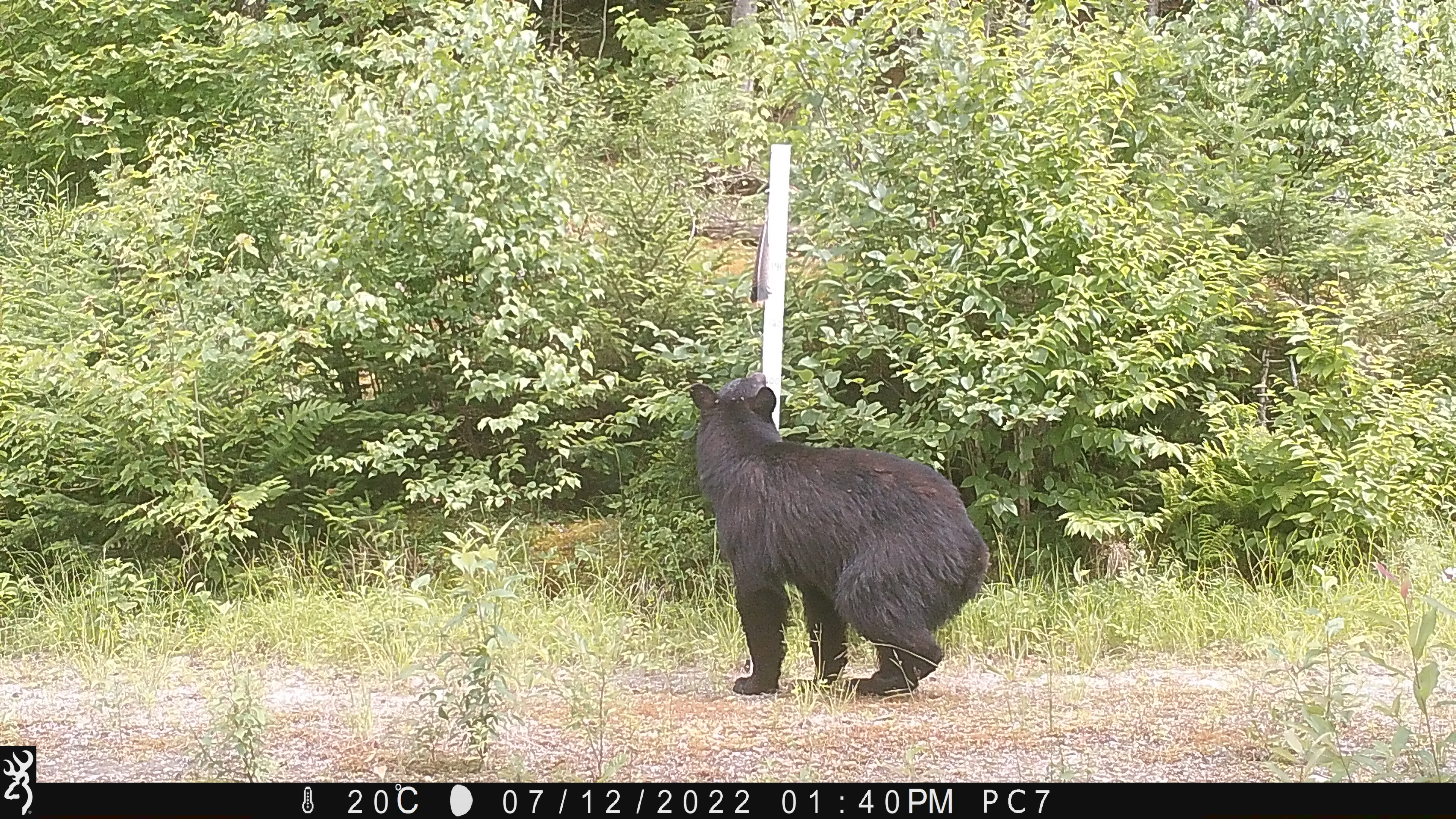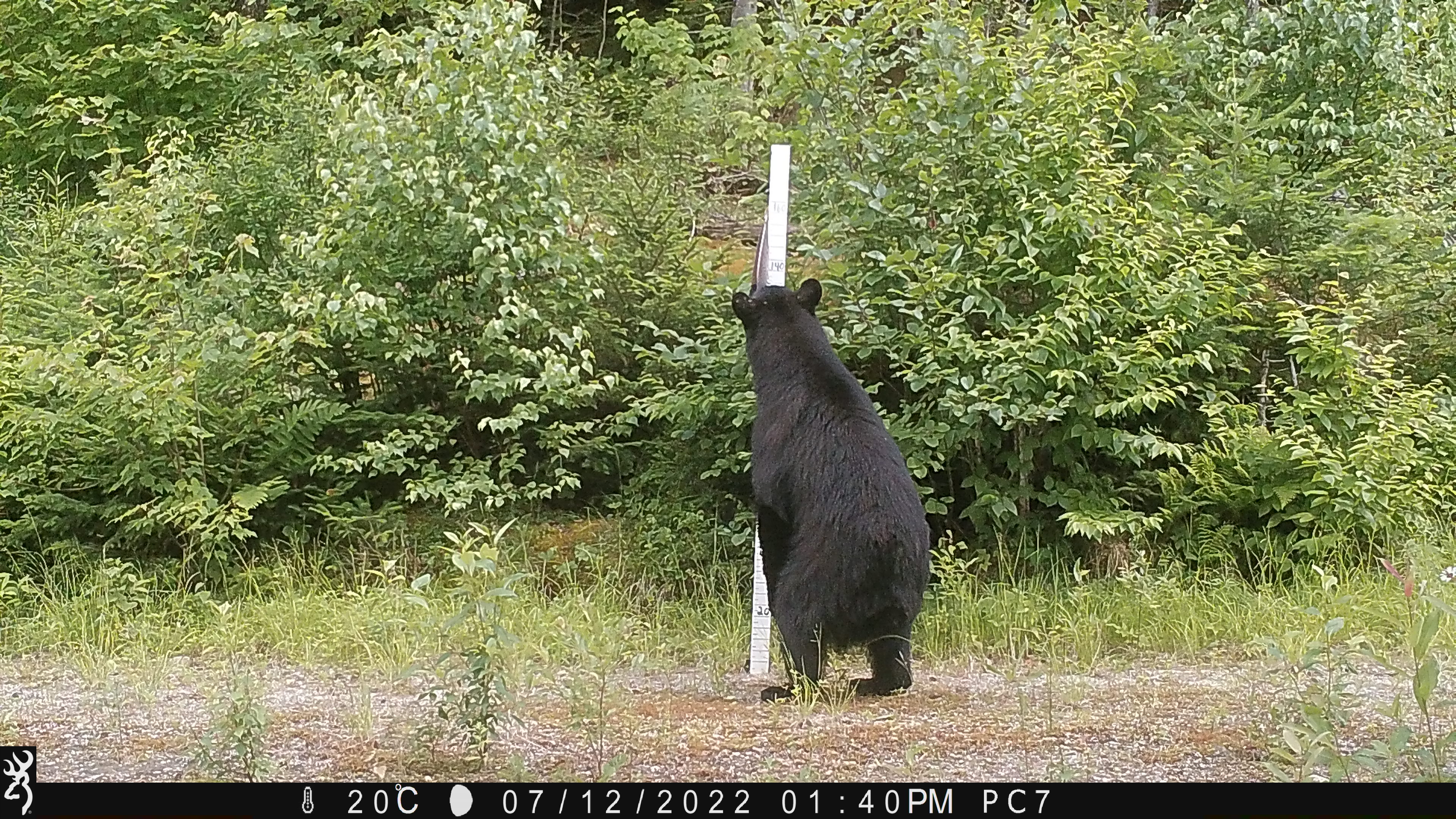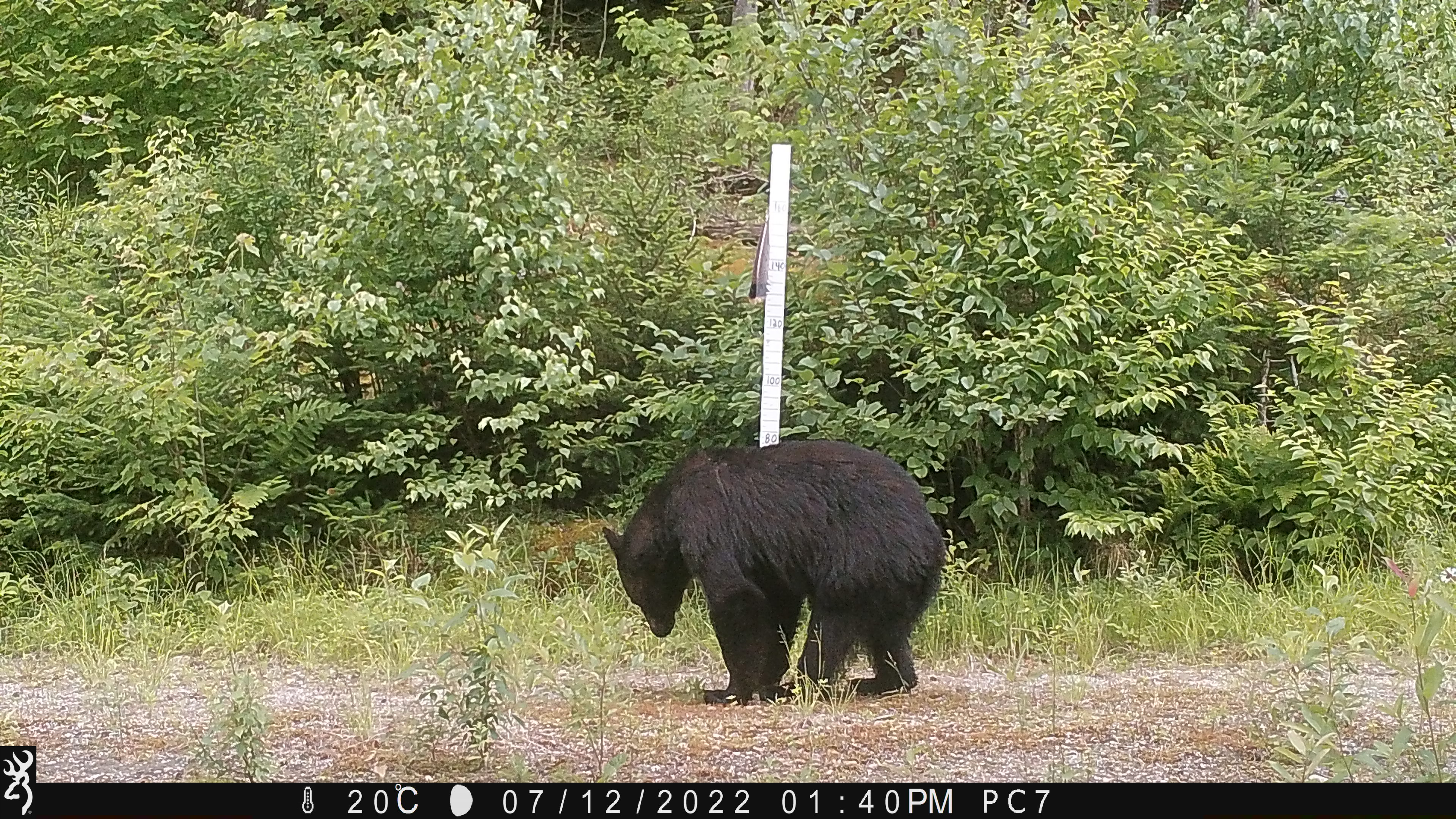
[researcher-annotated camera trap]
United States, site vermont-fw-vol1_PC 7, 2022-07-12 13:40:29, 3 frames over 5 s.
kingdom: Animalia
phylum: Chordata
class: Mammalia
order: Carnivora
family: Ursidae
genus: Ursus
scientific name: Ursus americanus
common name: black bear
Black bear (Ursus americanus).